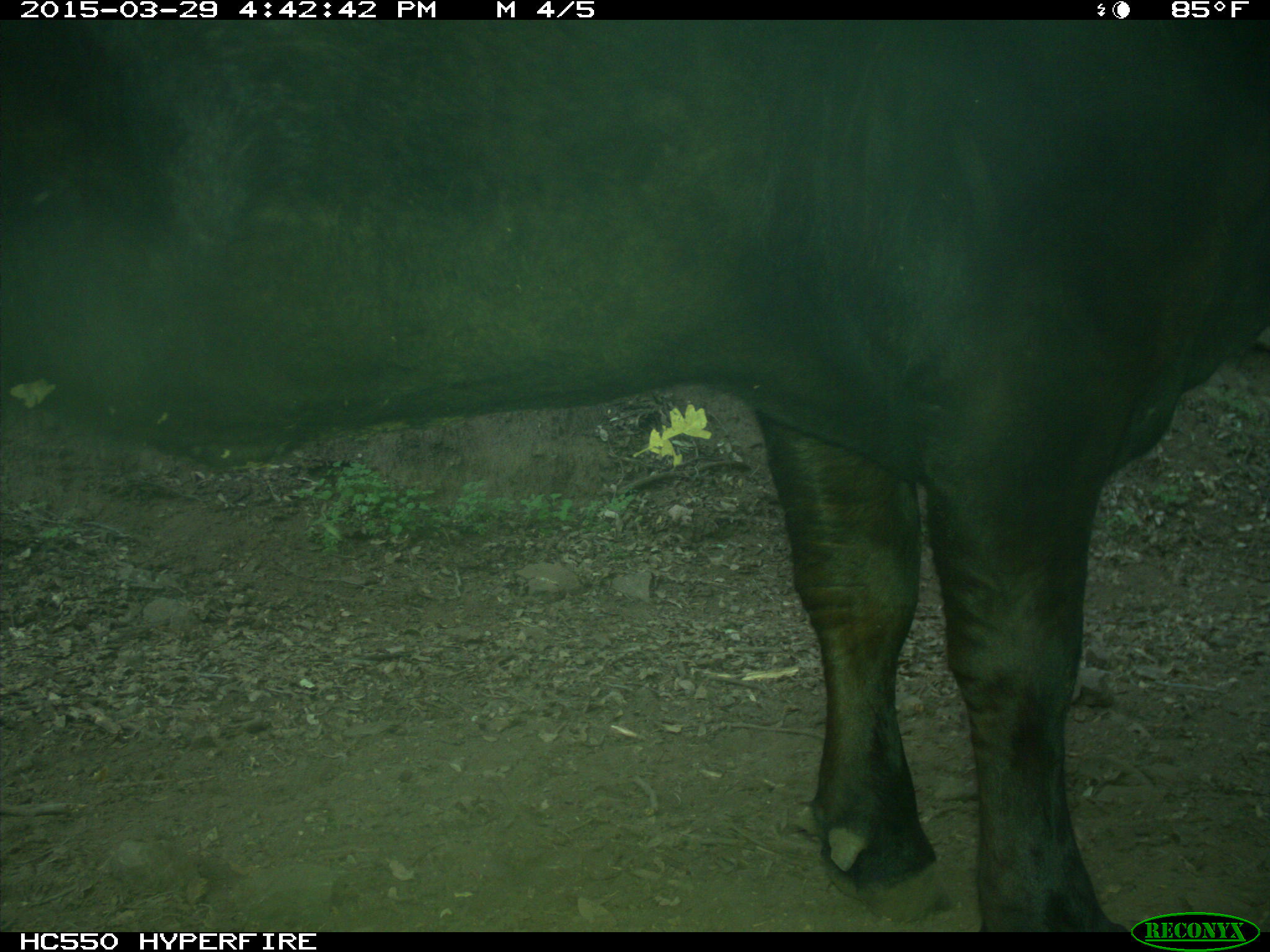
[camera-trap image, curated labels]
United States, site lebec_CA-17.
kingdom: Animalia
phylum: Chordata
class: Mammalia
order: Artiodactyla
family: Bovidae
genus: Bos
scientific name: Bos taurus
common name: domestic cow